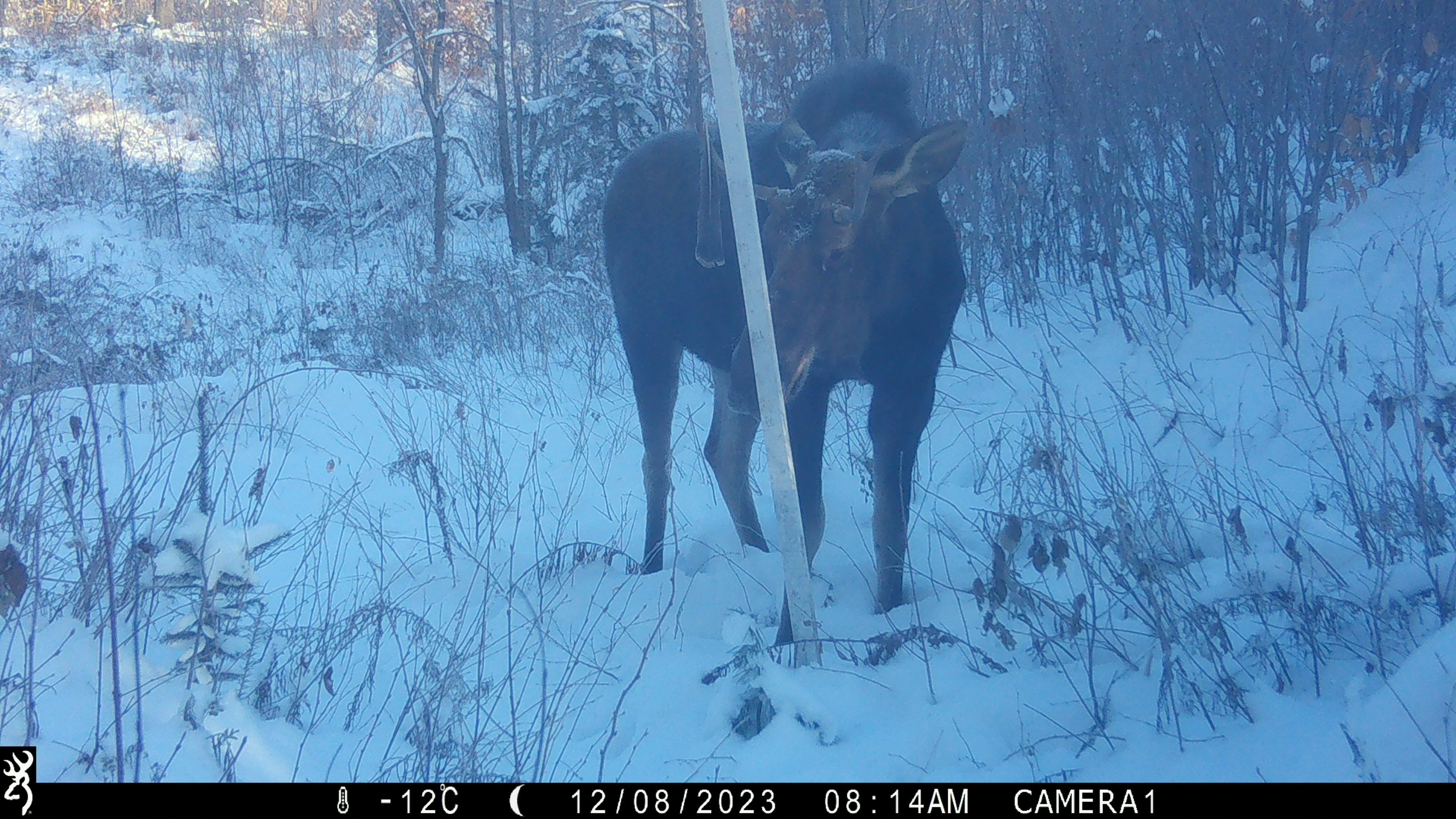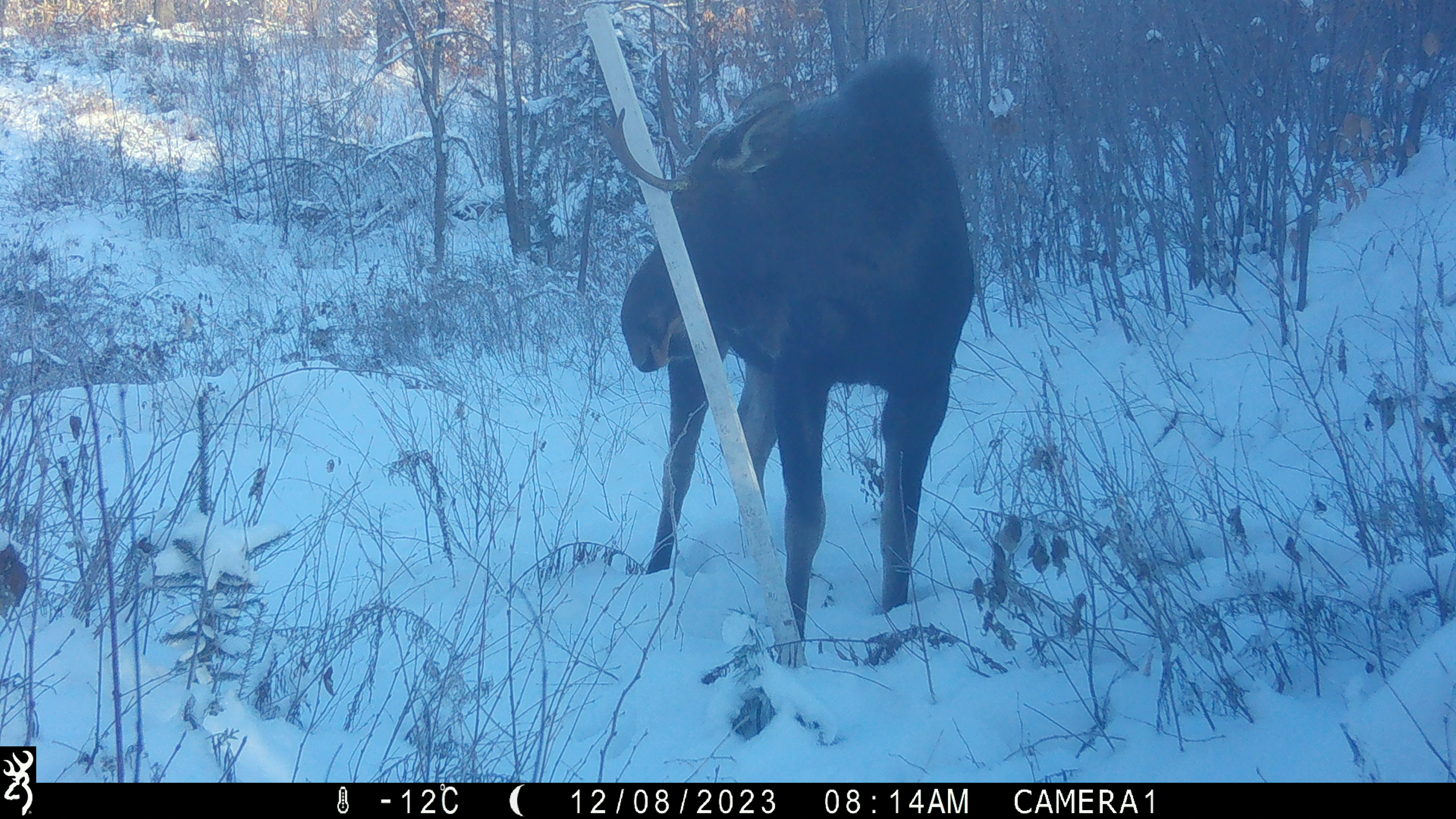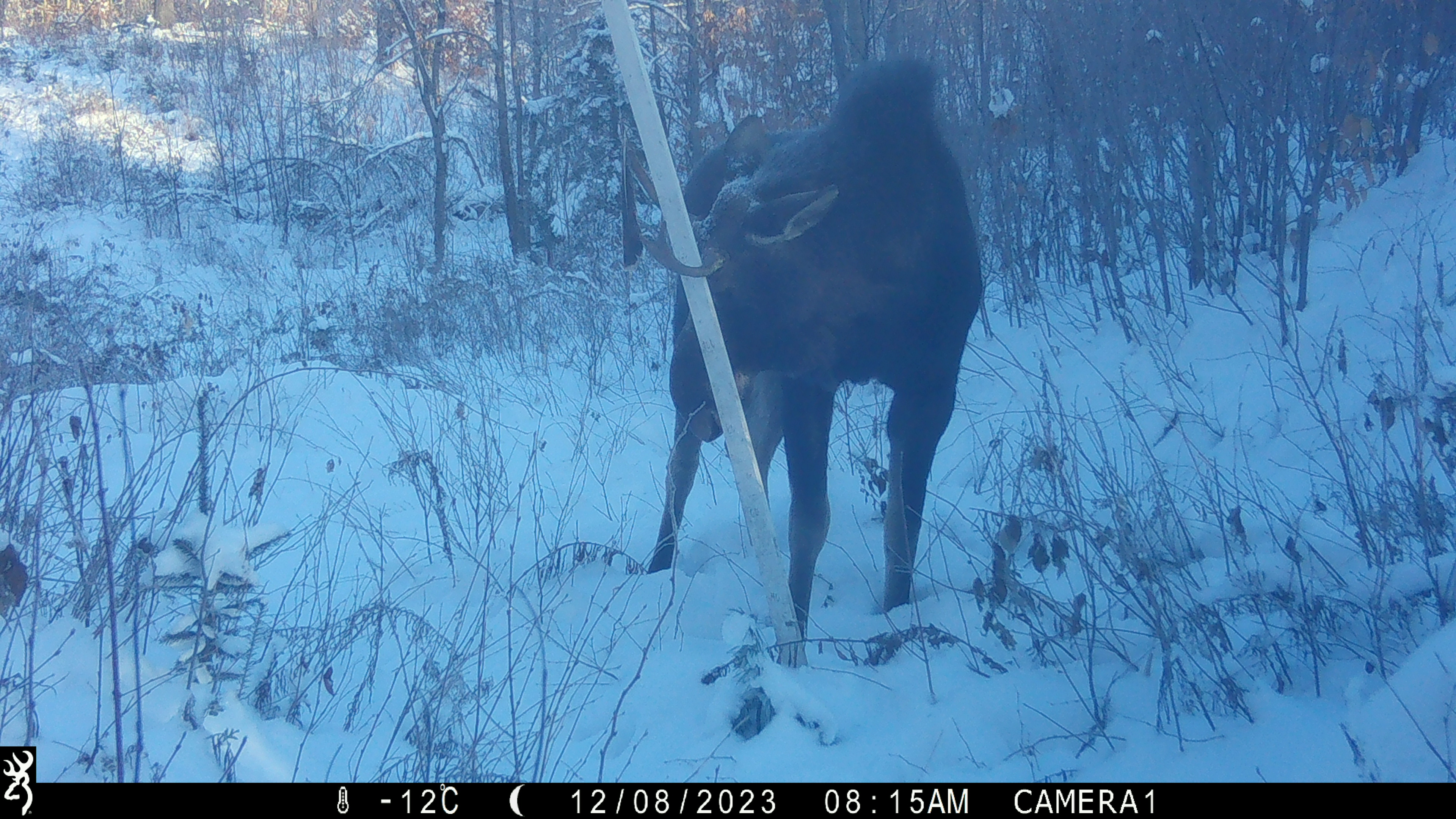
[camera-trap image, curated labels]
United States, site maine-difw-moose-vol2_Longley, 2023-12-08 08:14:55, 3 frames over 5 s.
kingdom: Animalia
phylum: Chordata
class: Mammalia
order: Artiodactyla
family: Cervidae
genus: Alces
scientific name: Alces alces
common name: moose